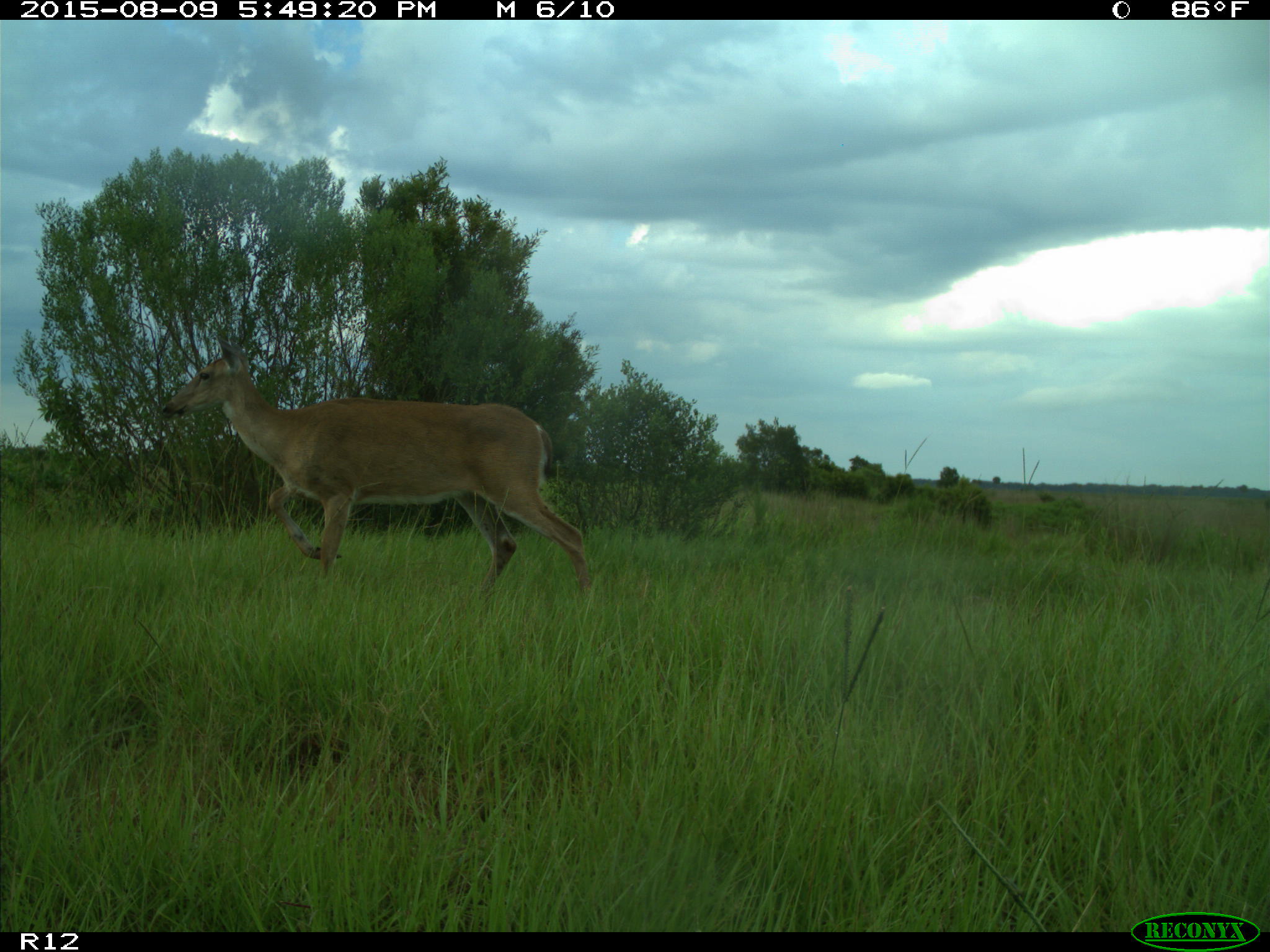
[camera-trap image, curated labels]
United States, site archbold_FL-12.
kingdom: Animalia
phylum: Chordata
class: Mammalia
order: Artiodactyla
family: Cervidae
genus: Odocoileus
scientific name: Odocoileus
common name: deer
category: unidentified deer